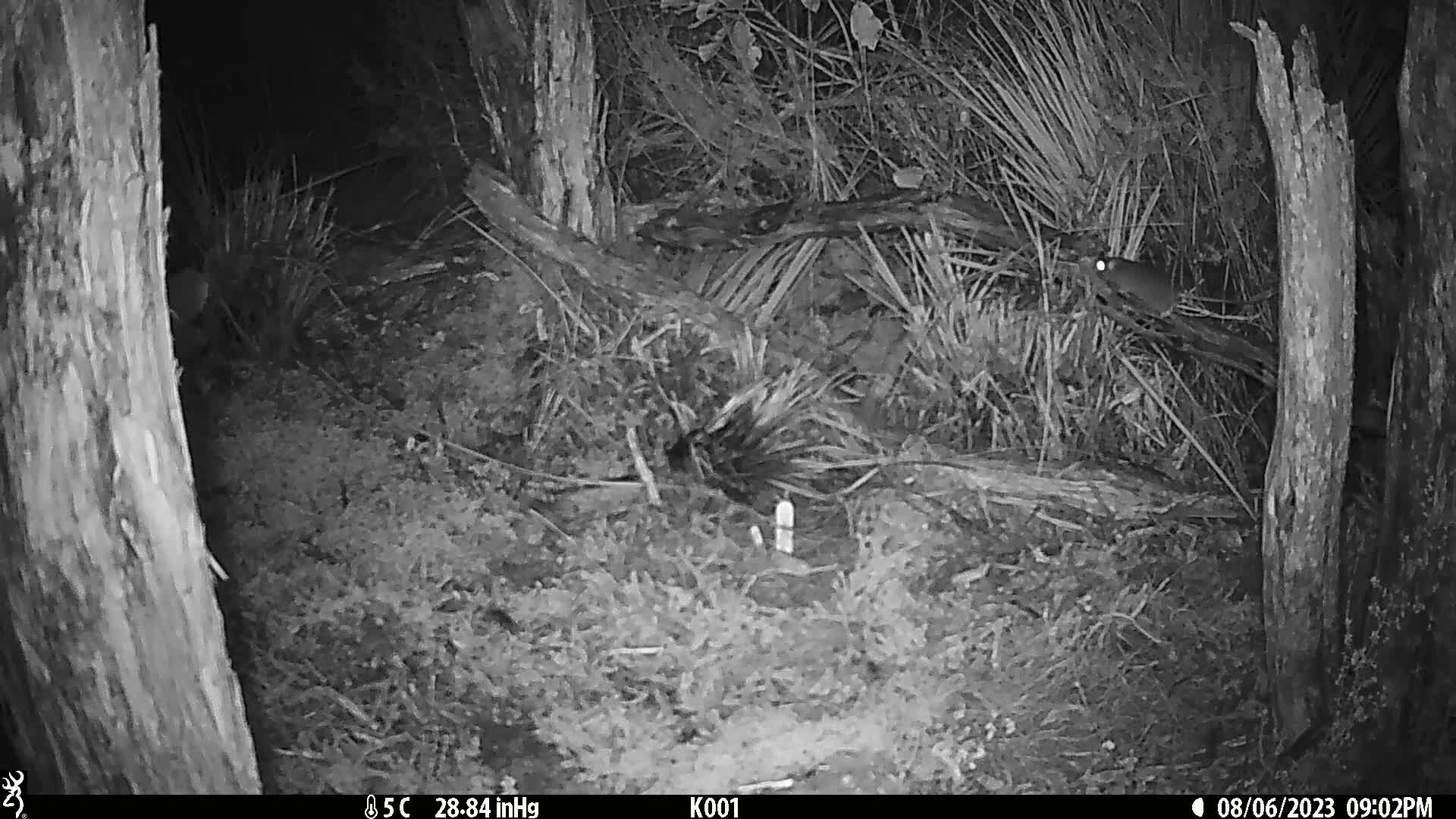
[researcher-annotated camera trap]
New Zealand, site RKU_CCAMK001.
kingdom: Animalia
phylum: Chordata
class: Mammalia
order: Rodentia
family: Muridae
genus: Rattus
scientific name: Rattus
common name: rat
Rat (Rattus).